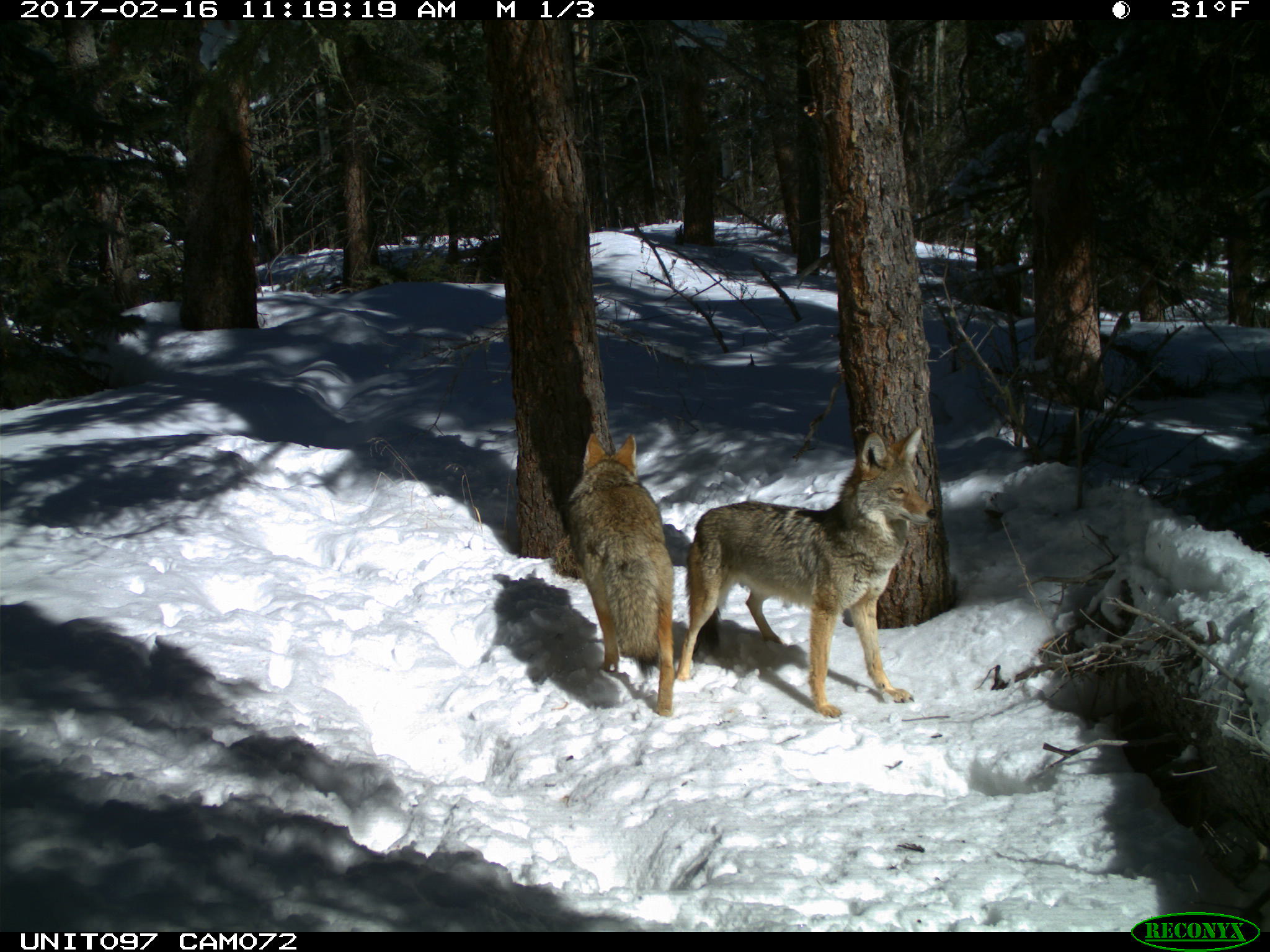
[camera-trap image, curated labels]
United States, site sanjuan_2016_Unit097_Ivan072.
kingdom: Animalia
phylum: Chordata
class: Mammalia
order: Carnivora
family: Canidae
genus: Canis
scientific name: Canis latrans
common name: coyote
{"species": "Canis latrans (coyote)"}